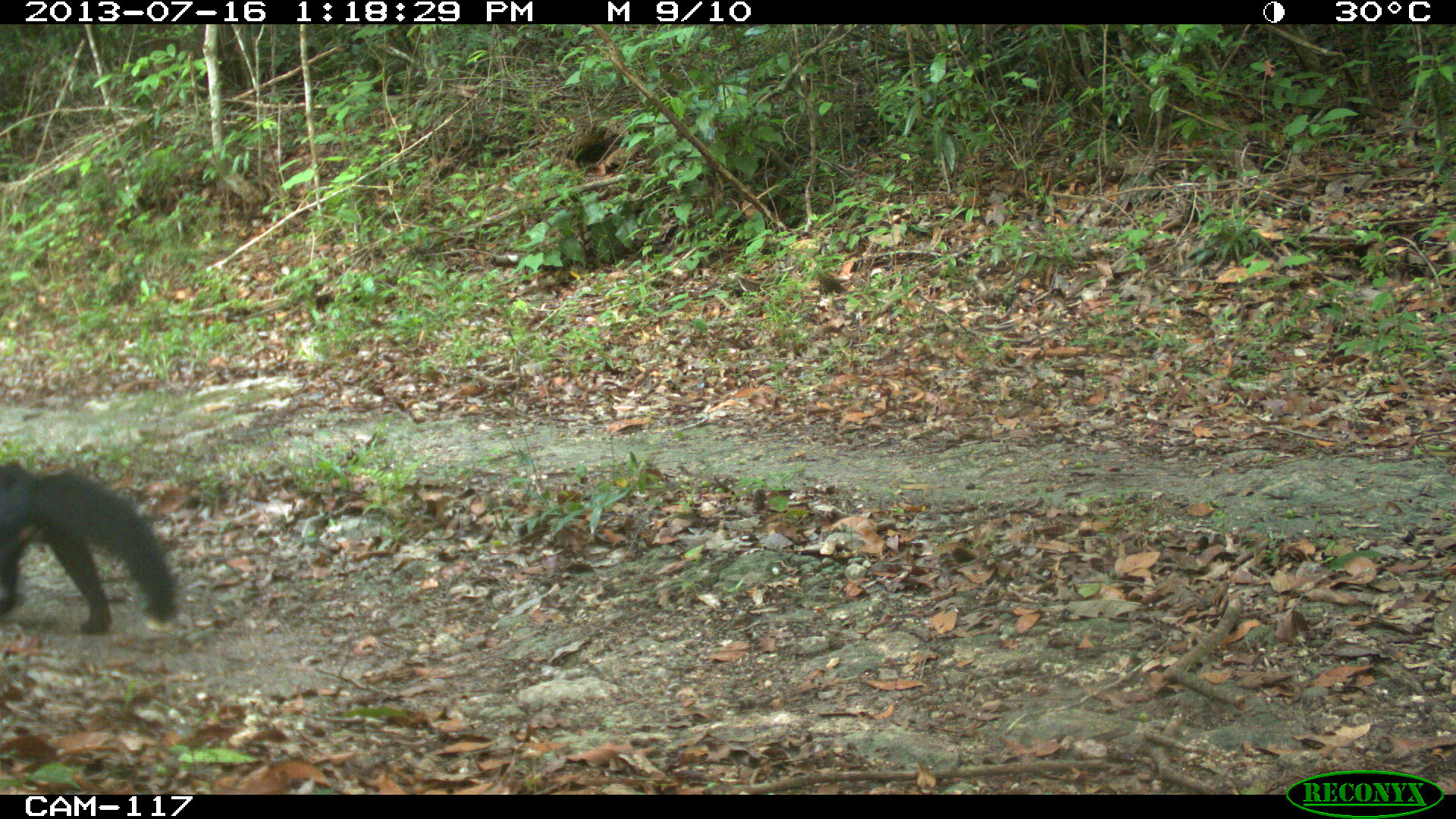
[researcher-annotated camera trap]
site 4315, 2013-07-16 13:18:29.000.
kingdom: Animalia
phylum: Chordata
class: Mammalia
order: Carnivora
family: Mustelidae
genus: Eira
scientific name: Eira barbara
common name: tayra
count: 1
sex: male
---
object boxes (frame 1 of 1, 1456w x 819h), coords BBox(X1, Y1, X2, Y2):
eira barbara: BBox(1, 462, 174, 635)